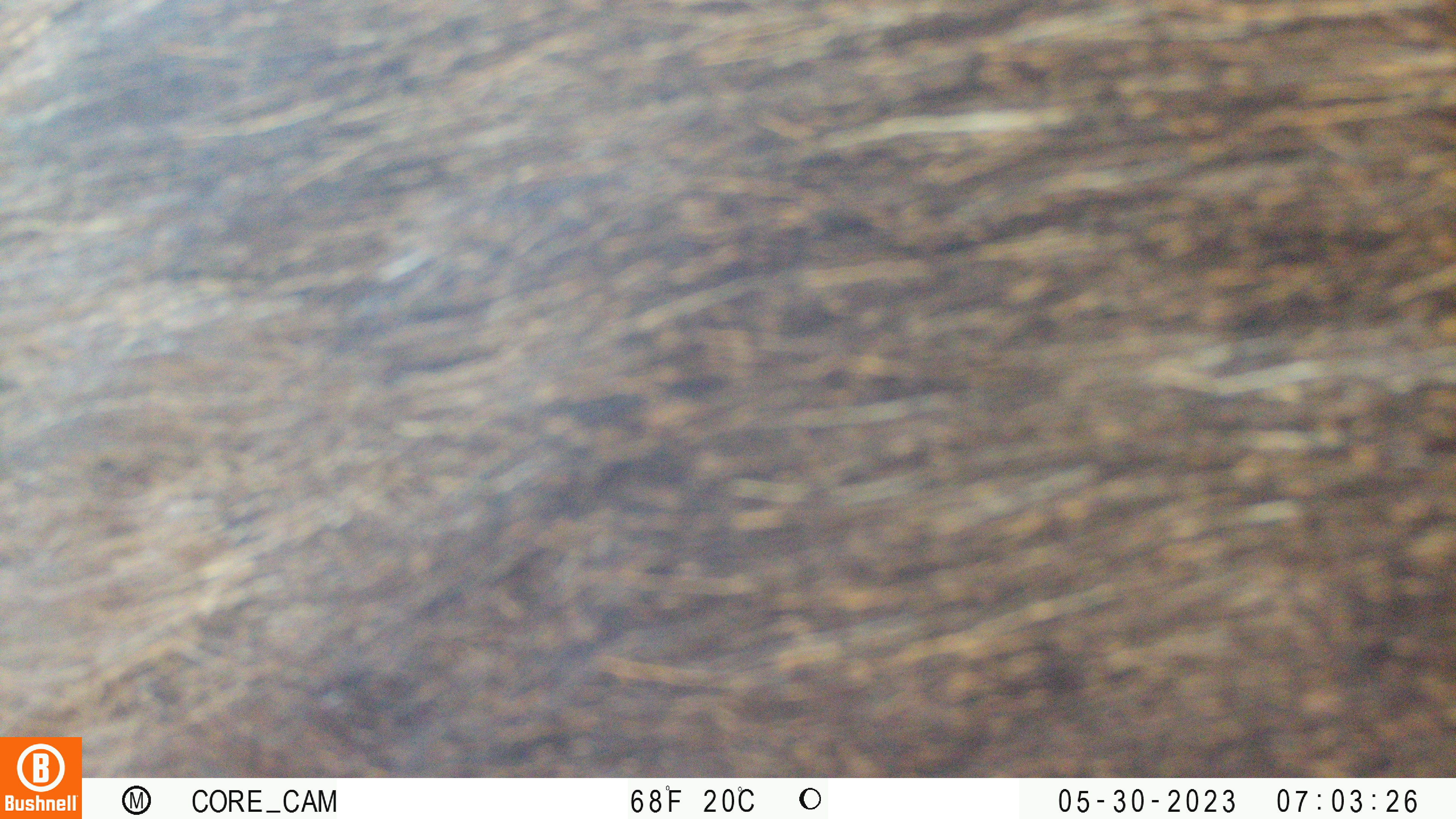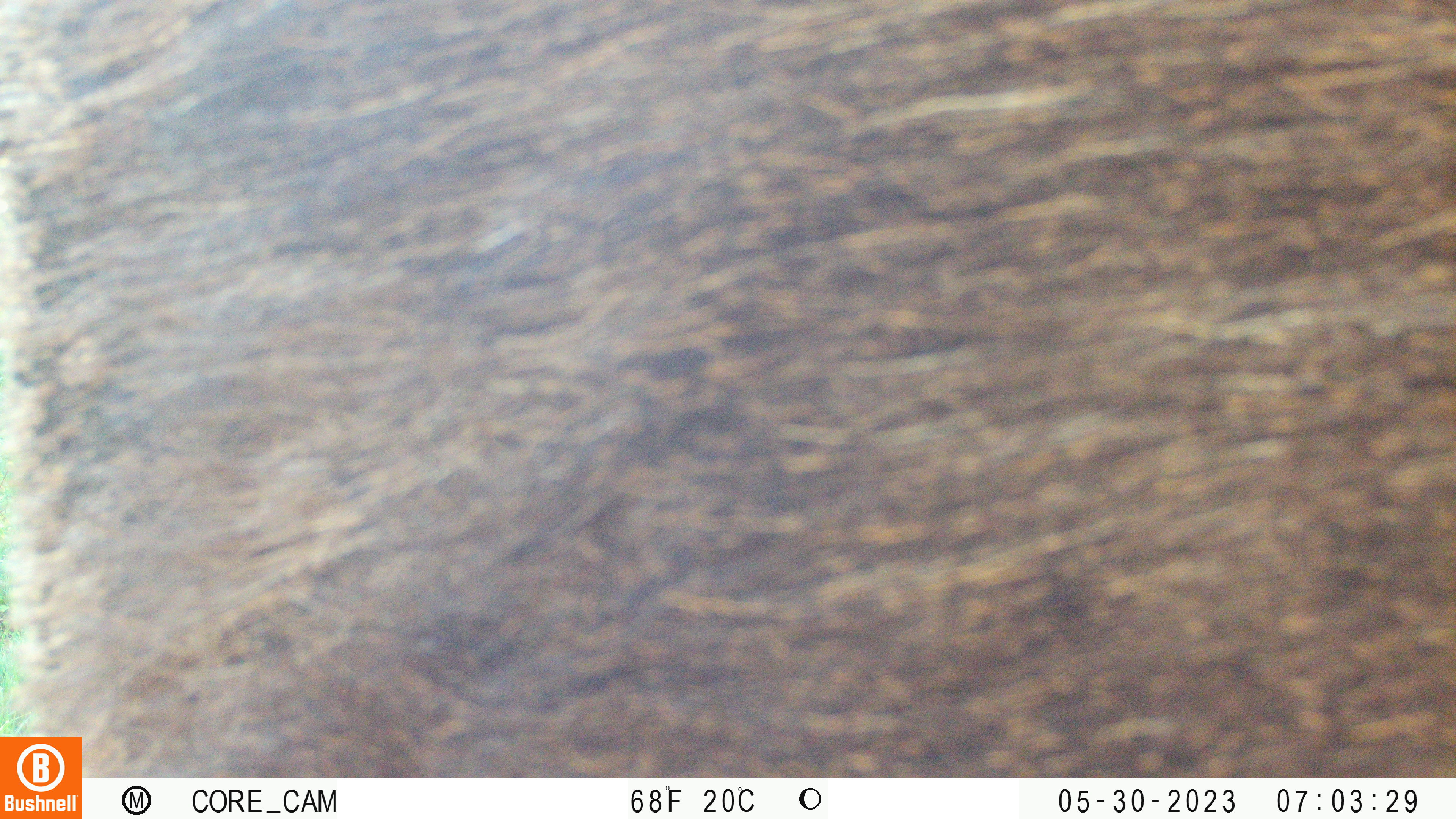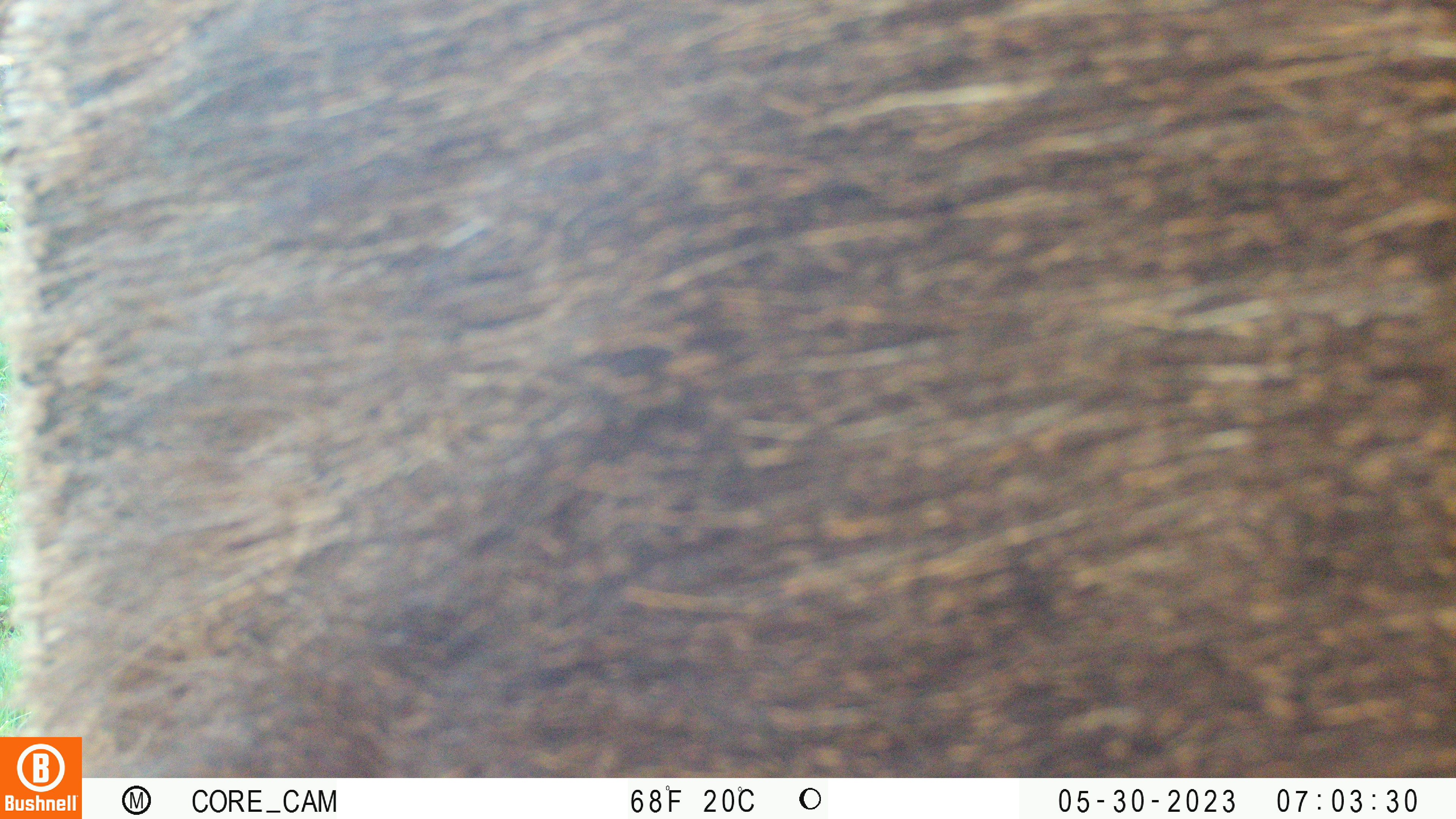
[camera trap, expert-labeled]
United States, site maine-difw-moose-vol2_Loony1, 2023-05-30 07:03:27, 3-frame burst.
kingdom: Animalia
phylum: Chordata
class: Mammalia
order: Artiodactyla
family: Cervidae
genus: Alces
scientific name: Alces alces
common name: moose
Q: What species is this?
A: Moose (Alces alces).